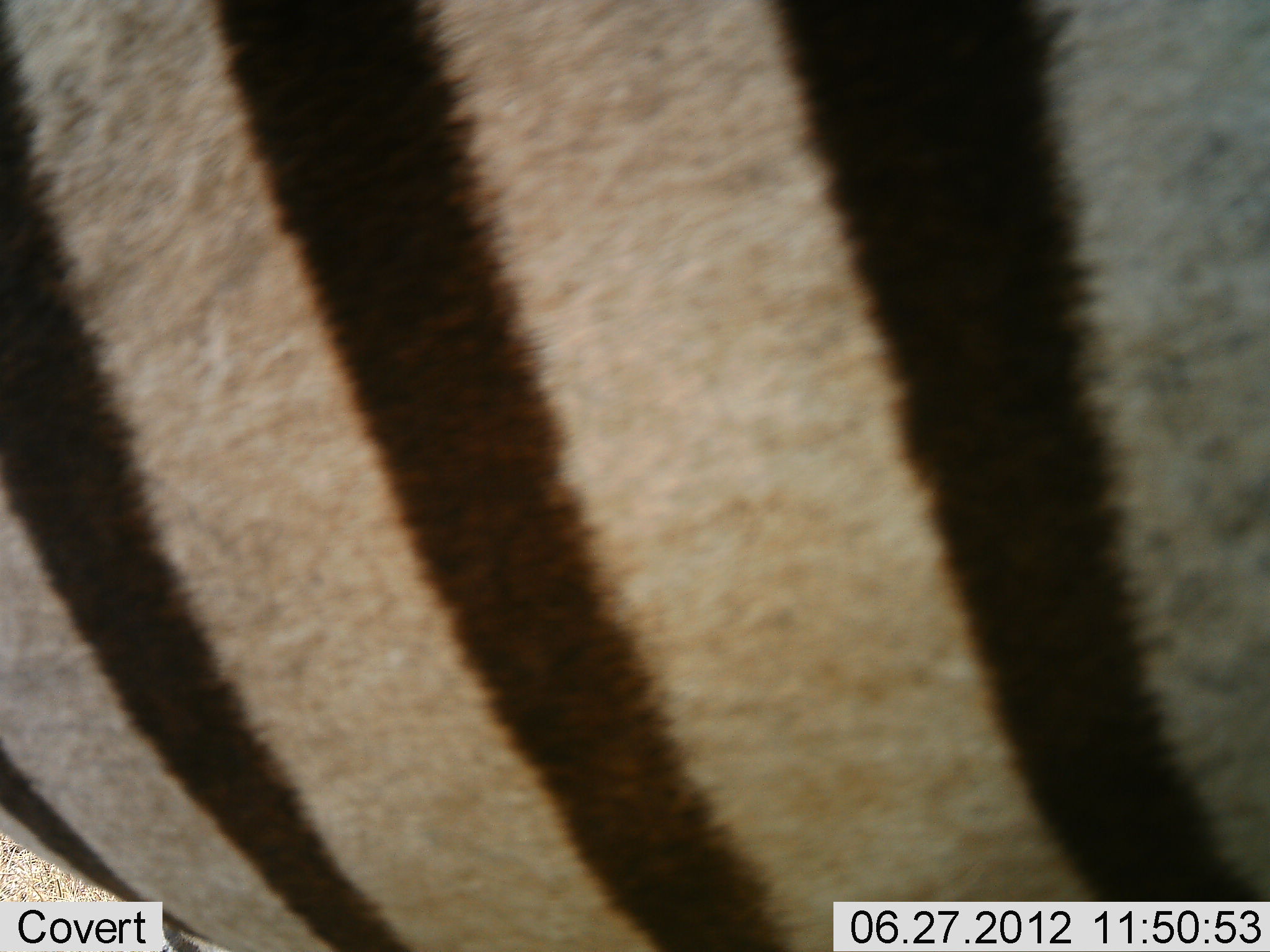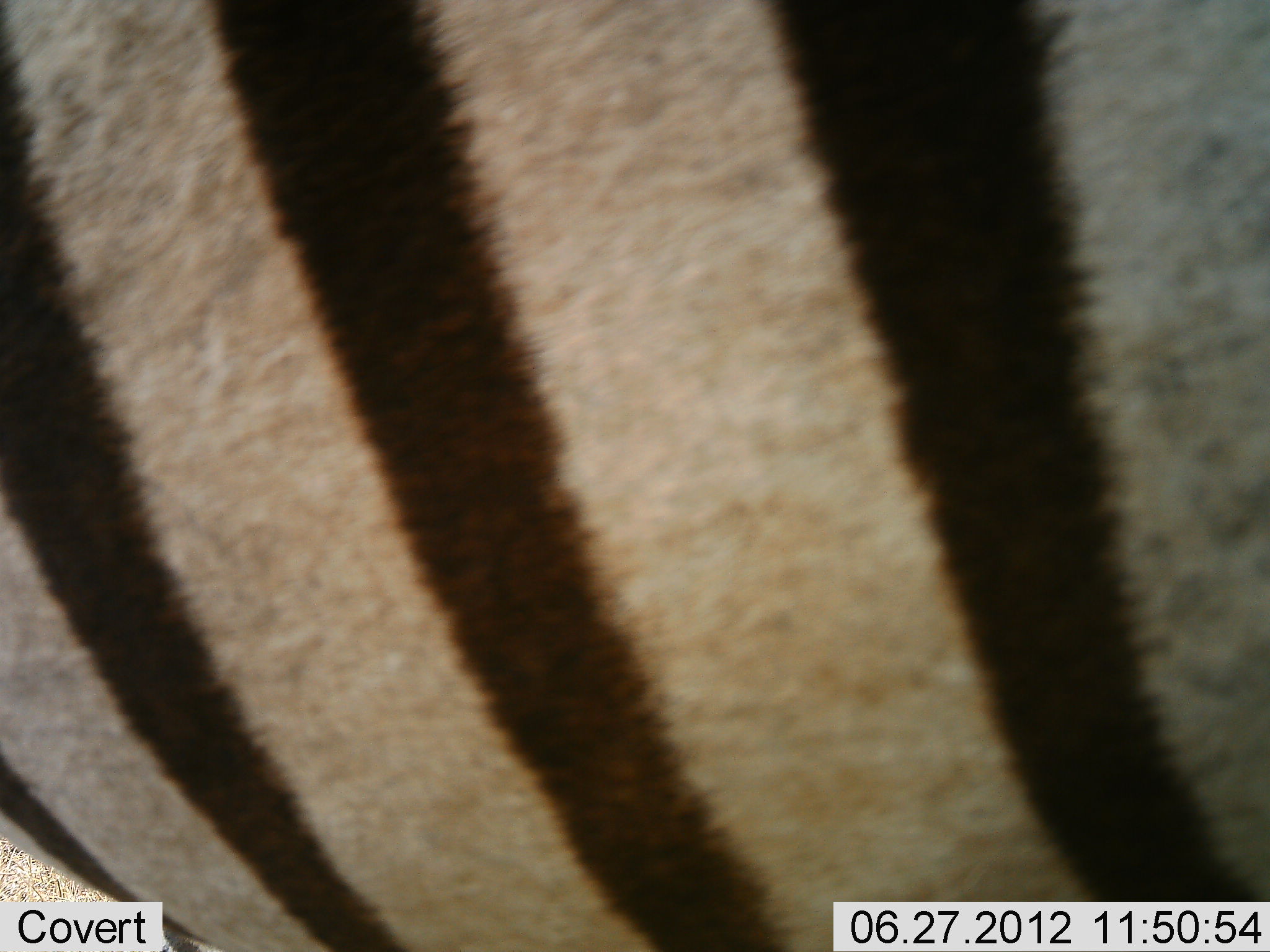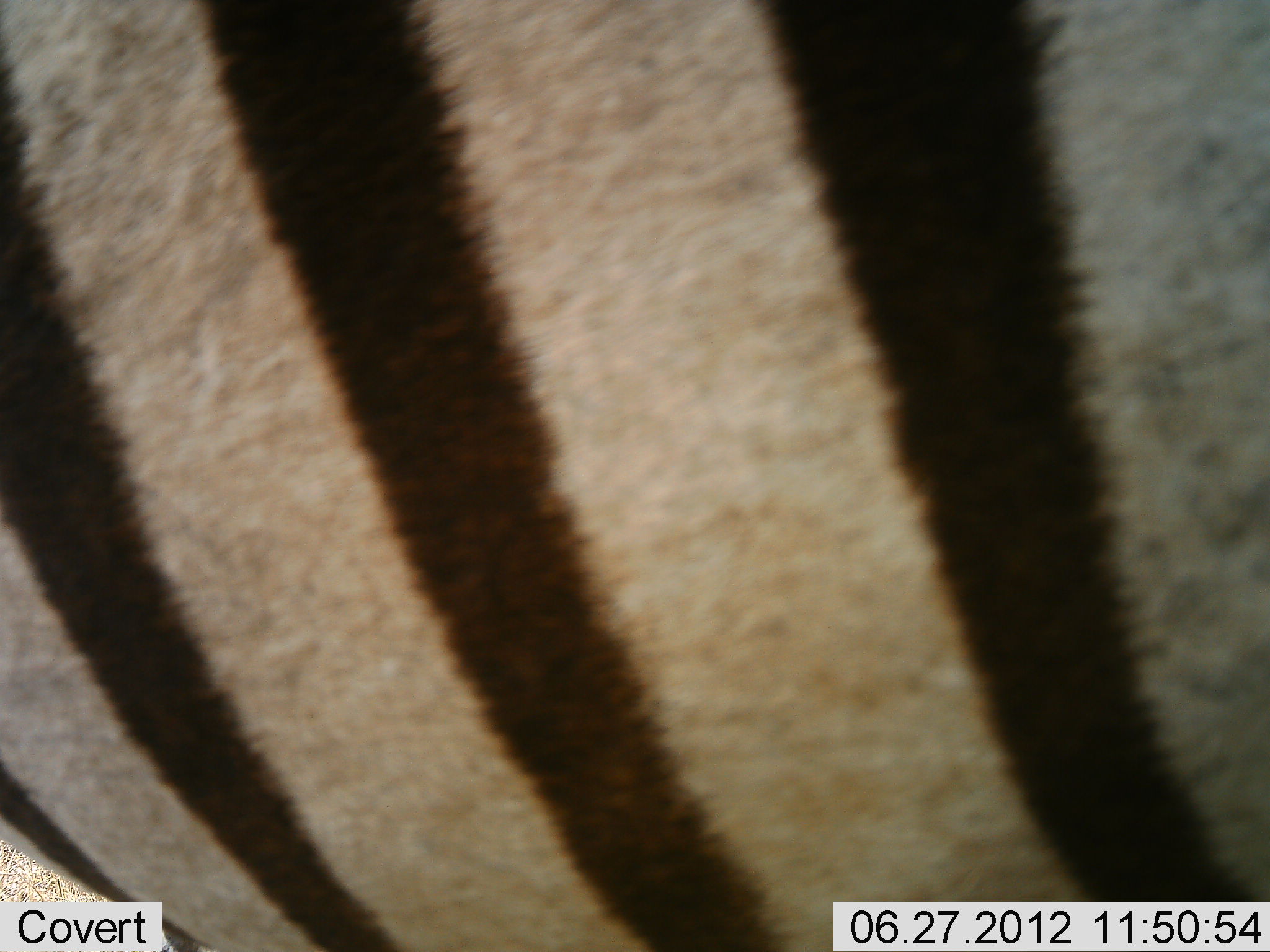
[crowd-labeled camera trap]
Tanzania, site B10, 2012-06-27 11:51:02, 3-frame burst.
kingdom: Animalia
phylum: Chordata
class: Mammalia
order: Perissodactyla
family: Equidae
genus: Equus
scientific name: Equus quagga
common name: plains zebra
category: zebra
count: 1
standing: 100%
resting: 0%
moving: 0%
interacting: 0%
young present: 0%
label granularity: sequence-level